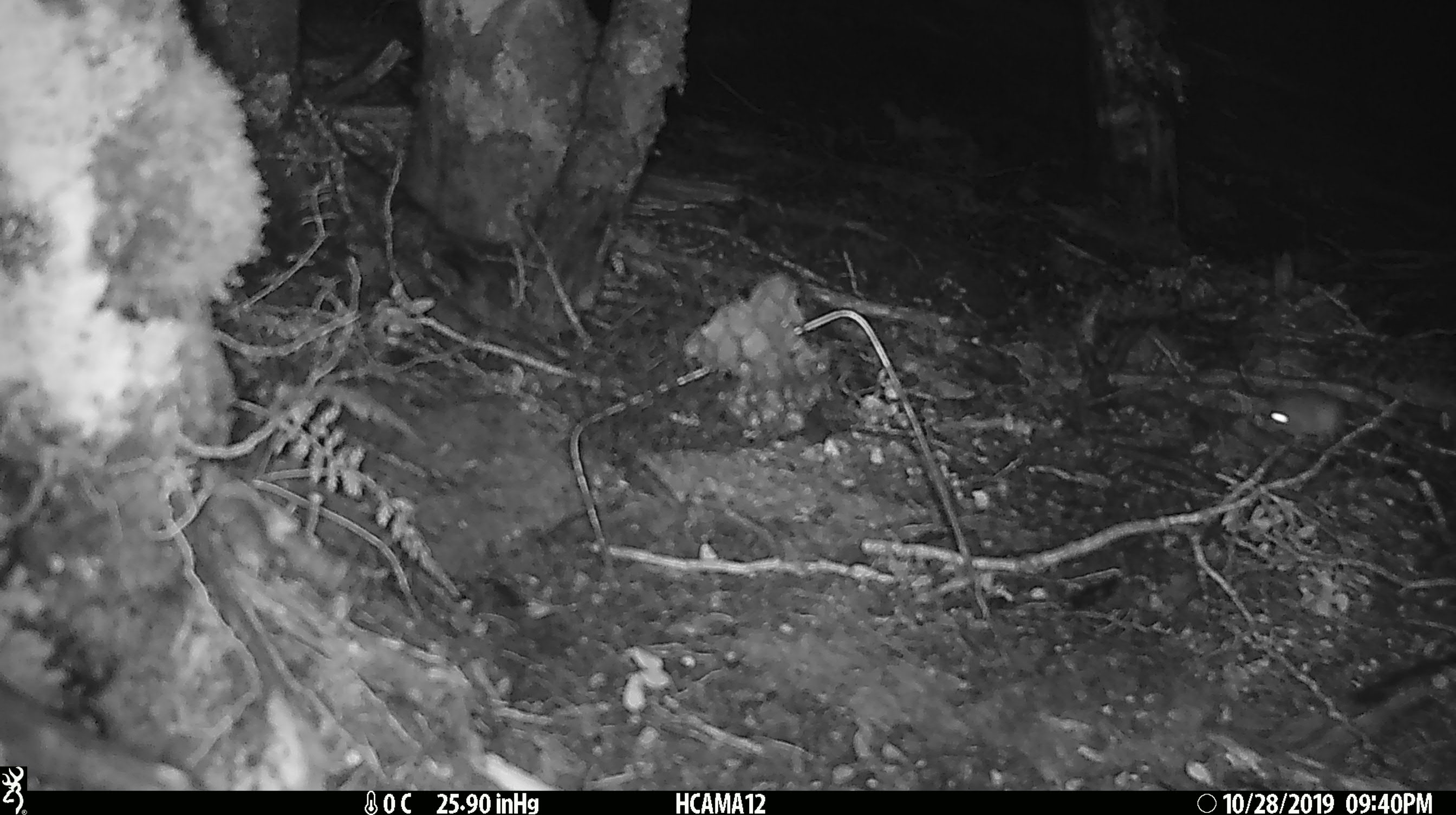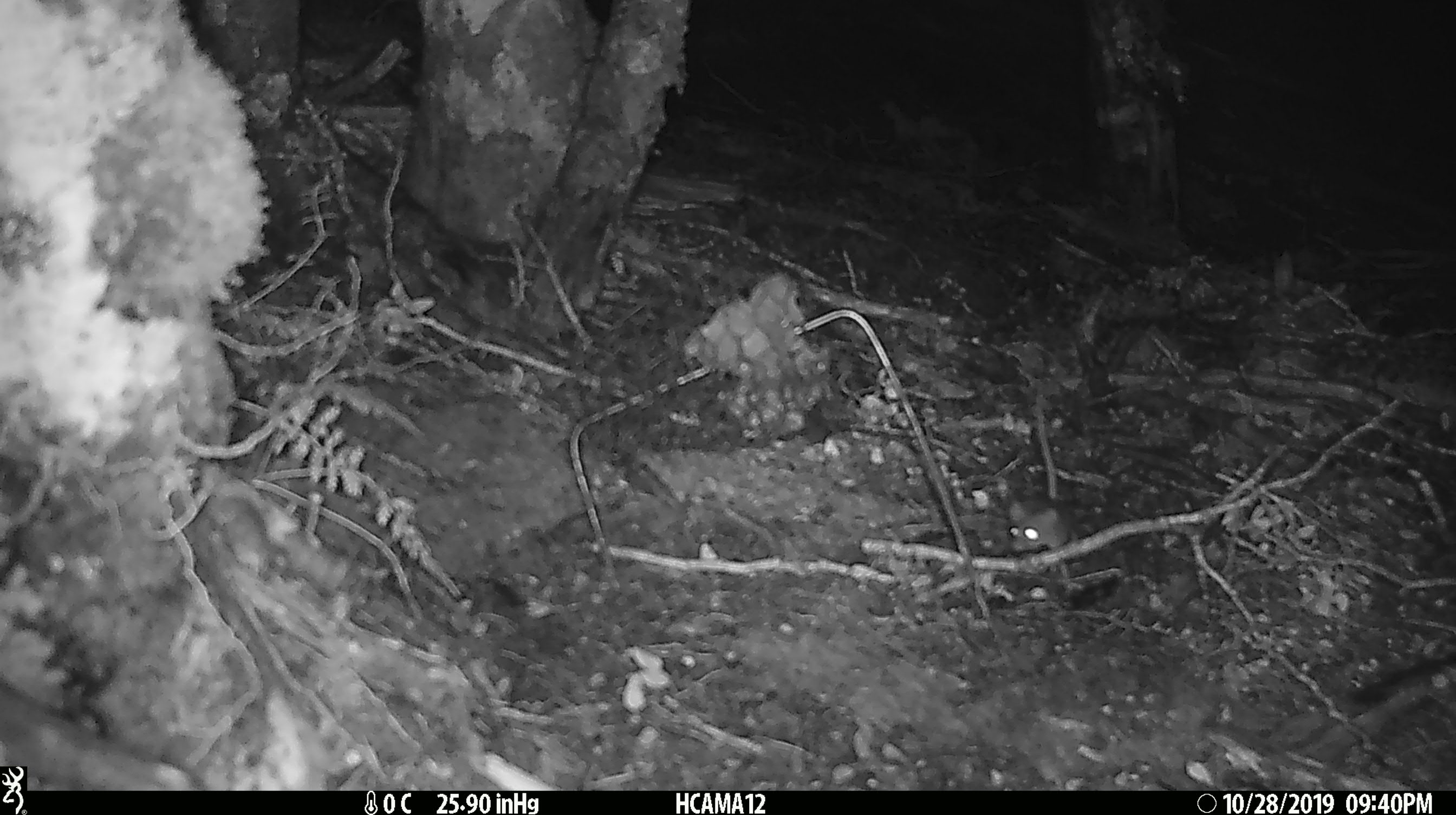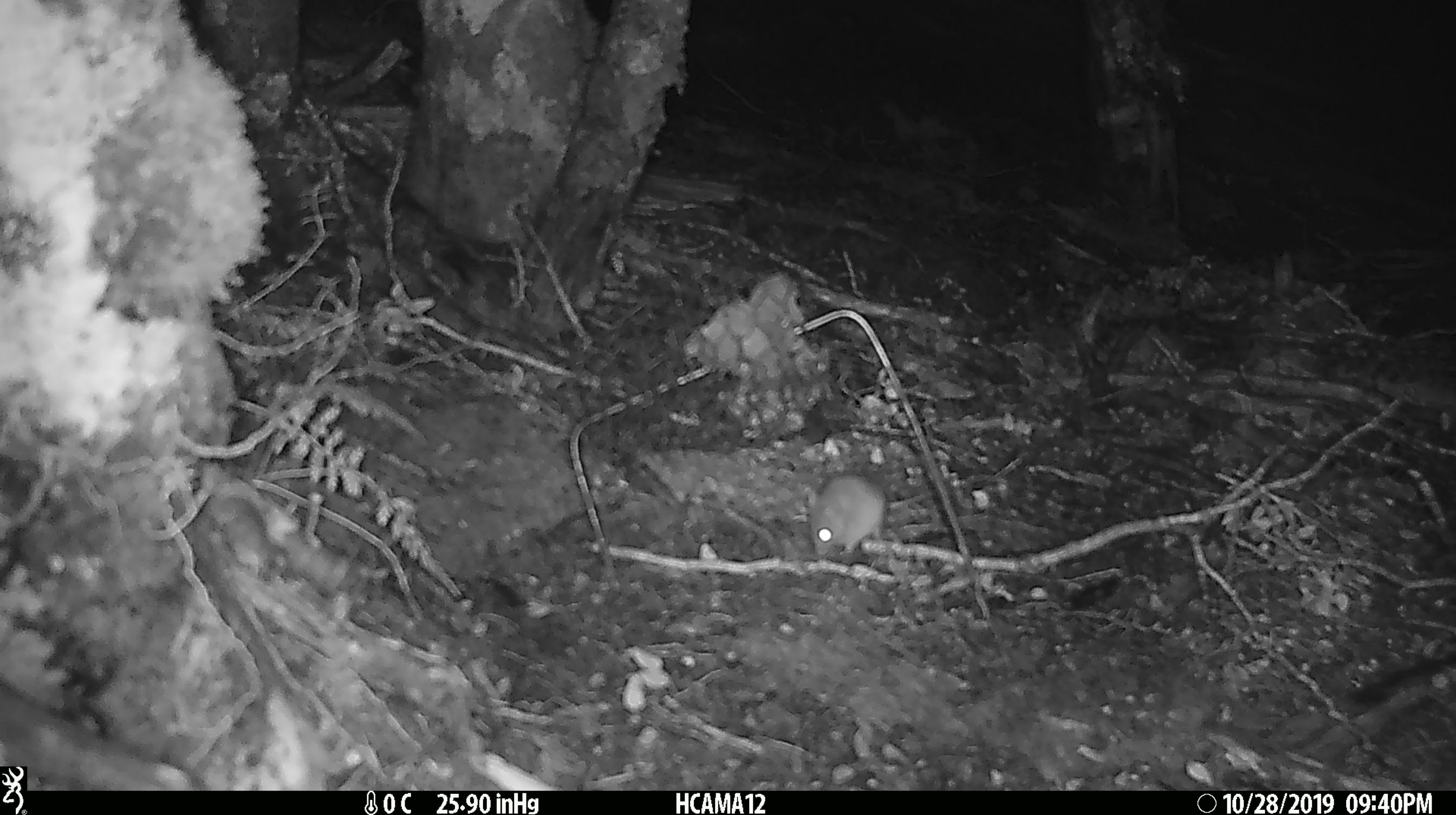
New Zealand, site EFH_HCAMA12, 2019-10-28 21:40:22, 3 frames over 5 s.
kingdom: Animalia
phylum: Chordata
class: Mammalia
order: Rodentia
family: Muridae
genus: Mus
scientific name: Mus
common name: mouse